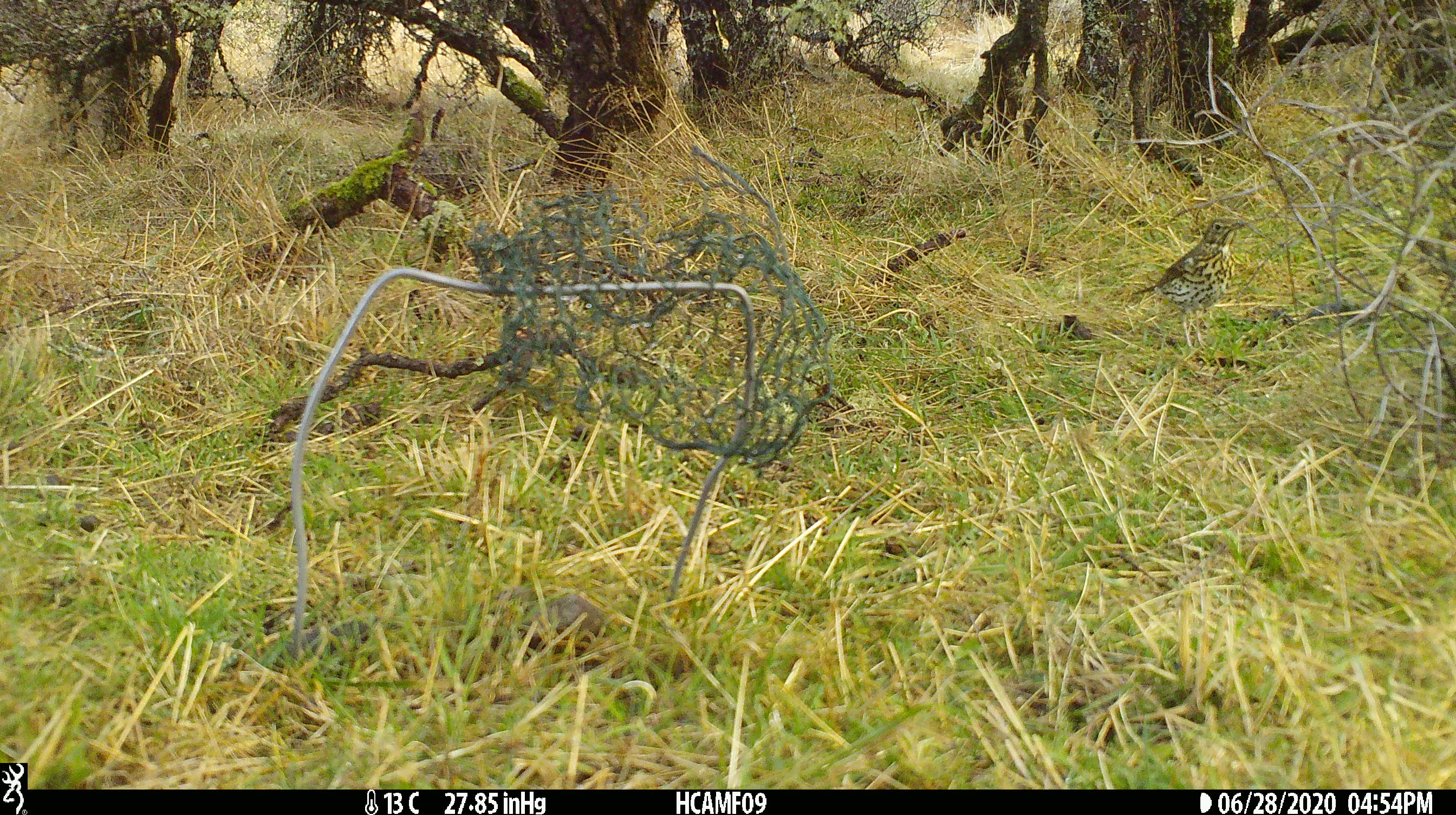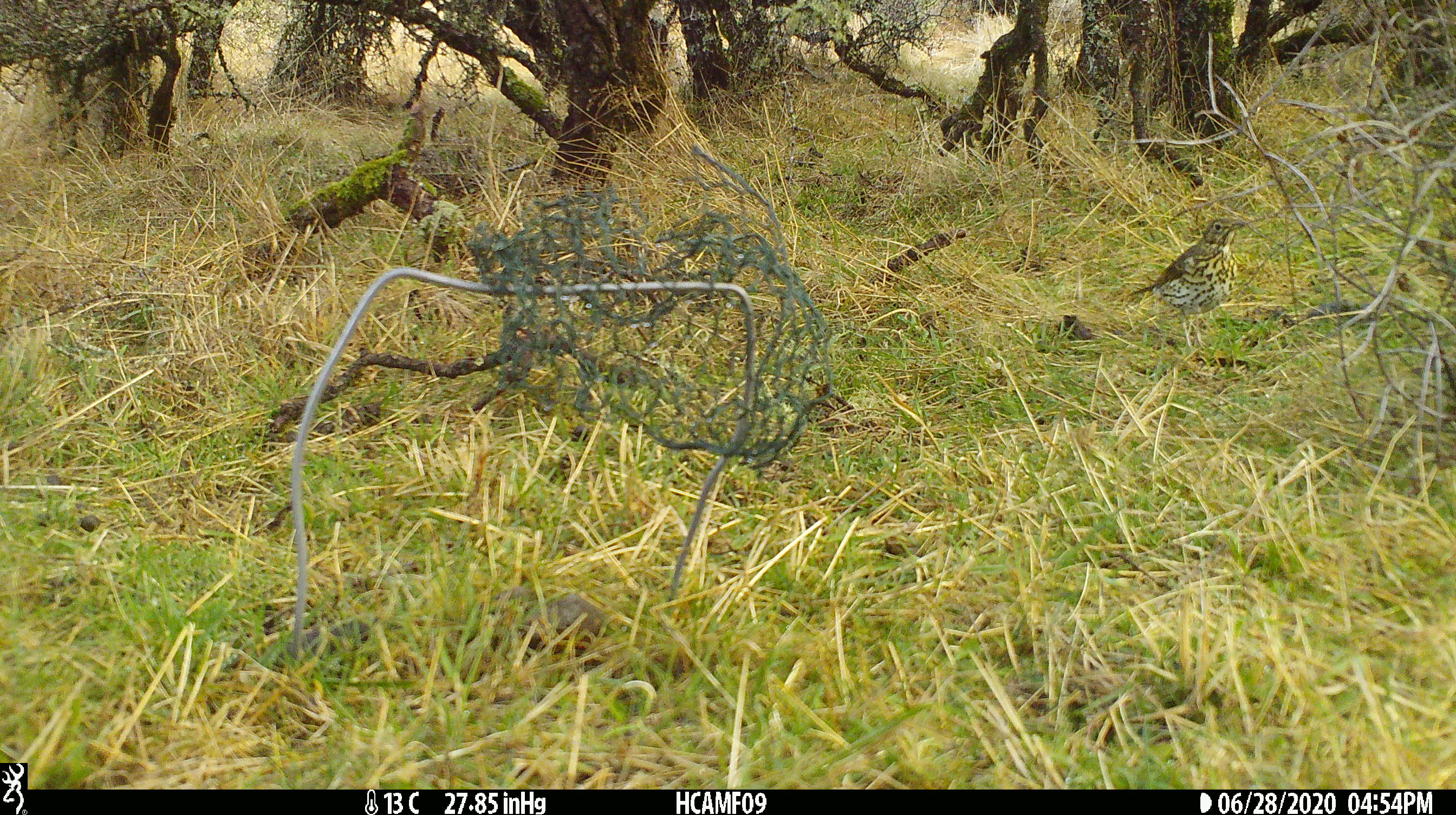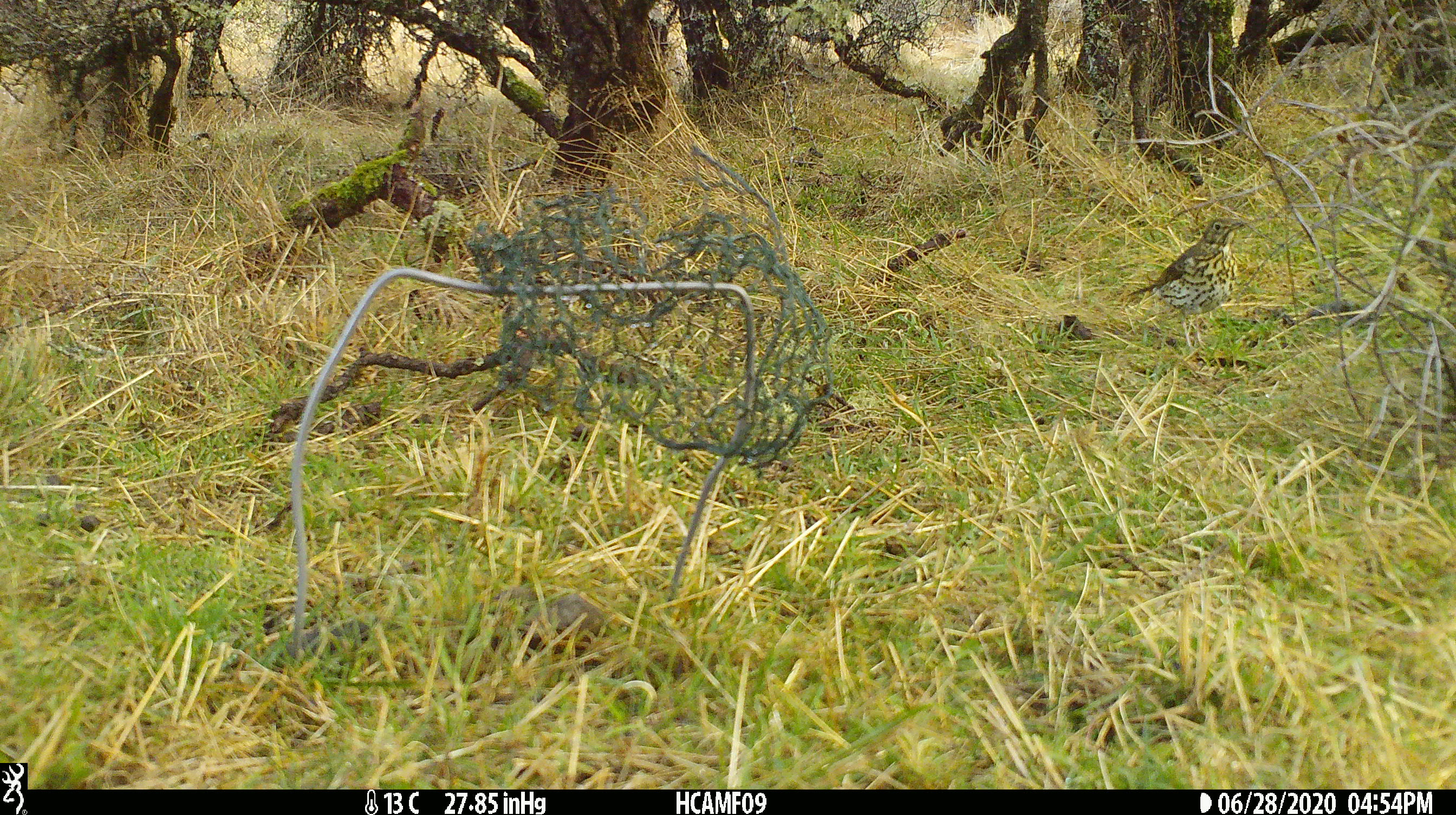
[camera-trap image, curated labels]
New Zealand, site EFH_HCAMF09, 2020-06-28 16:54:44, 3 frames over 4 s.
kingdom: Animalia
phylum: Chordata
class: Aves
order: Passeriformes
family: Turdidae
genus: Turdus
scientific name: Turdus philomelos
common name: song thrush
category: thrush